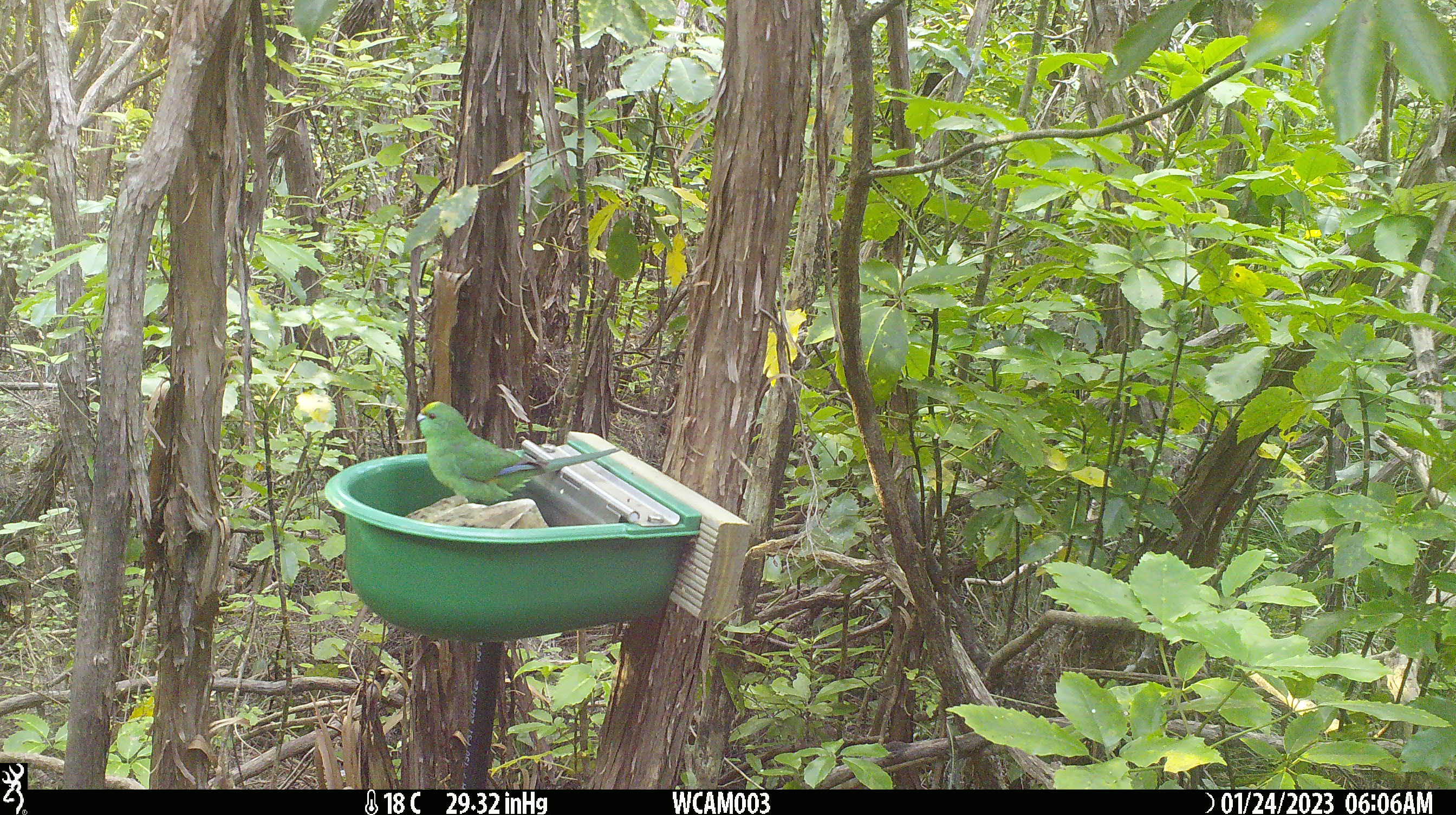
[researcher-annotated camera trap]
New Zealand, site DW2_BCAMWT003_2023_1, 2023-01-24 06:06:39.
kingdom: Animalia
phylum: Chordata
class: Aves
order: Psittaciformes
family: Psittaculidae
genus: Cyanoramphus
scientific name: Cyanoramphus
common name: parakeet